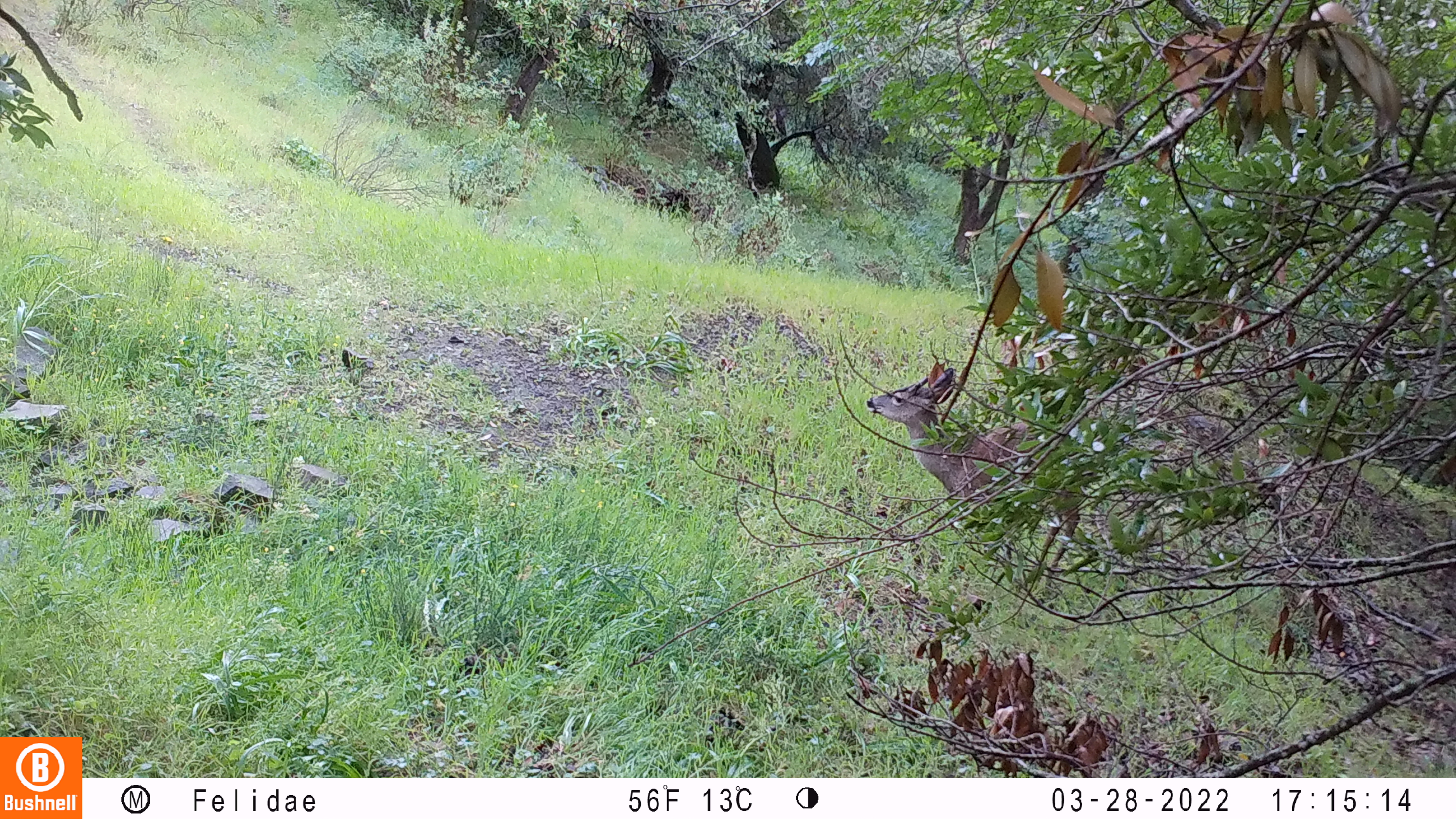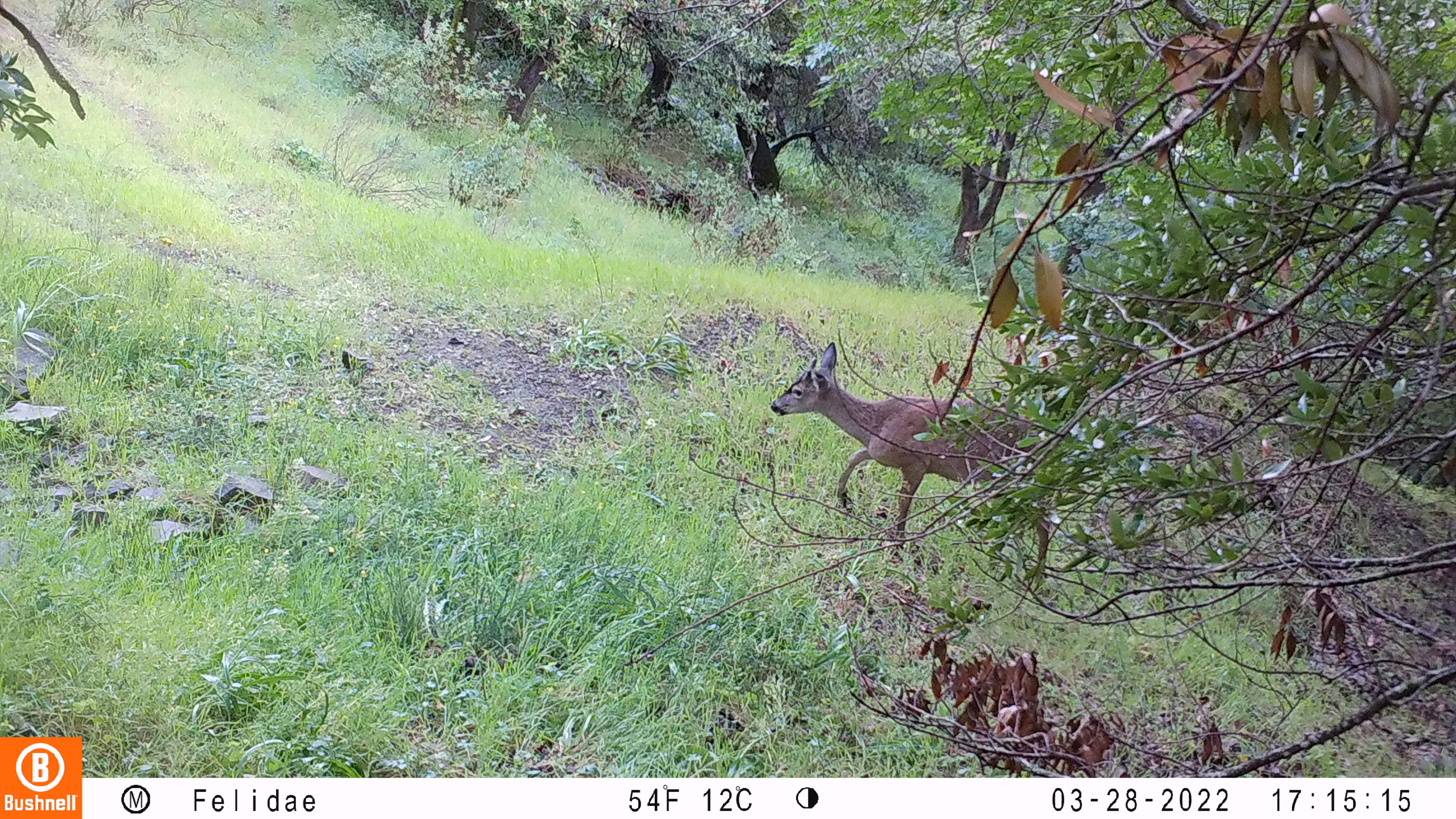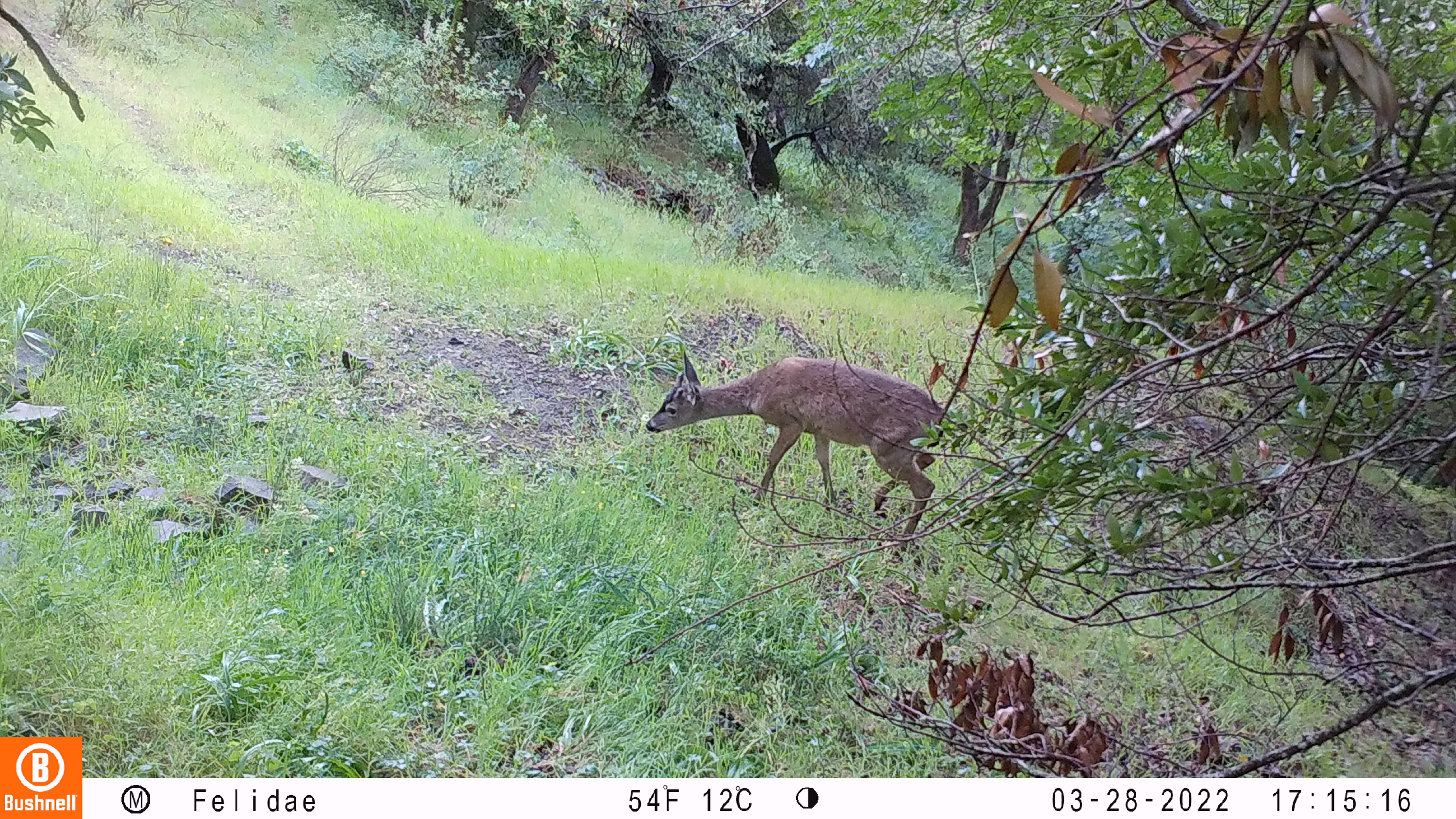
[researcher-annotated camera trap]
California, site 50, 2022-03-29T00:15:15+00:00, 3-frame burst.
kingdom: Animalia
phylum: Chordata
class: Mammalia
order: Artiodactyla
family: Cervidae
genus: Odocoileus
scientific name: Odocoileus hemionus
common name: mule deer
Mule deer (Odocoileus hemionus).